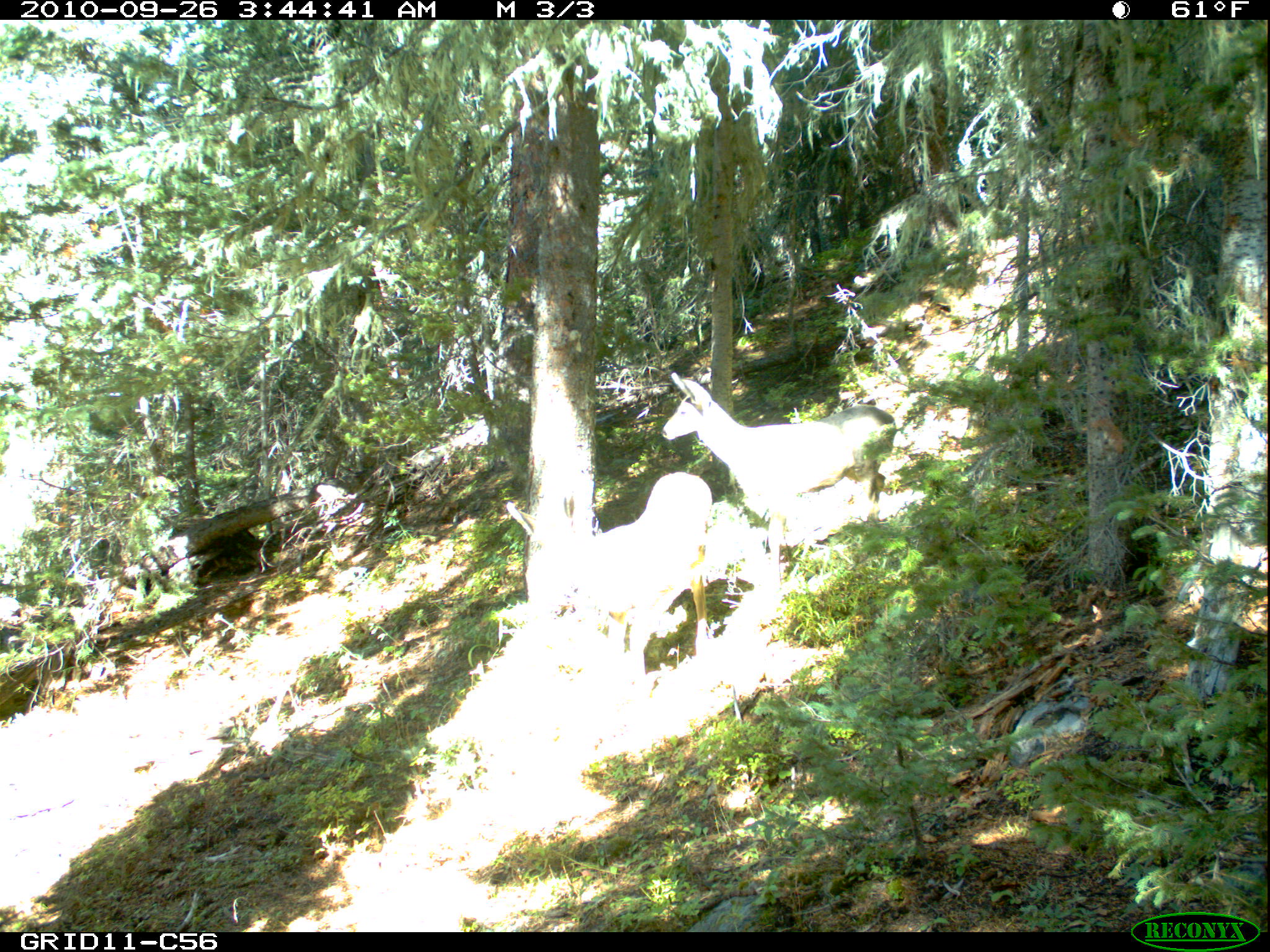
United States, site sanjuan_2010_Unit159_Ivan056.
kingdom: Animalia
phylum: Chordata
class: Mammalia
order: Artiodactyla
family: Cervidae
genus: Odocoileus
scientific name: Odocoileus hemionus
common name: mule deer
Odocoileus hemionus (mule deer).